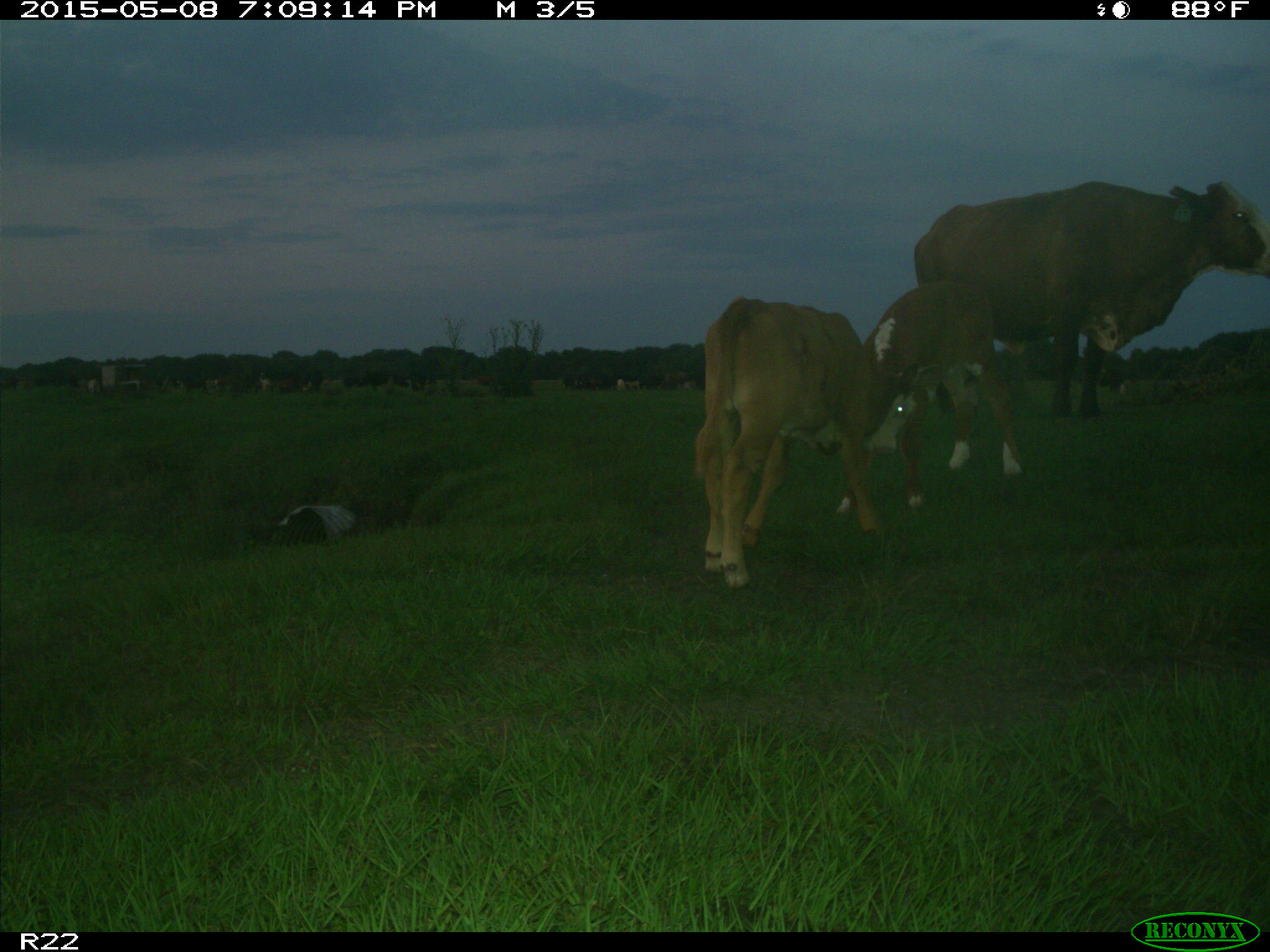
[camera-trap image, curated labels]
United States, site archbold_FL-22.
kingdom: Animalia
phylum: Chordata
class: Mammalia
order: Artiodactyla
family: Bovidae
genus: Bos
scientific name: Bos taurus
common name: domestic cow